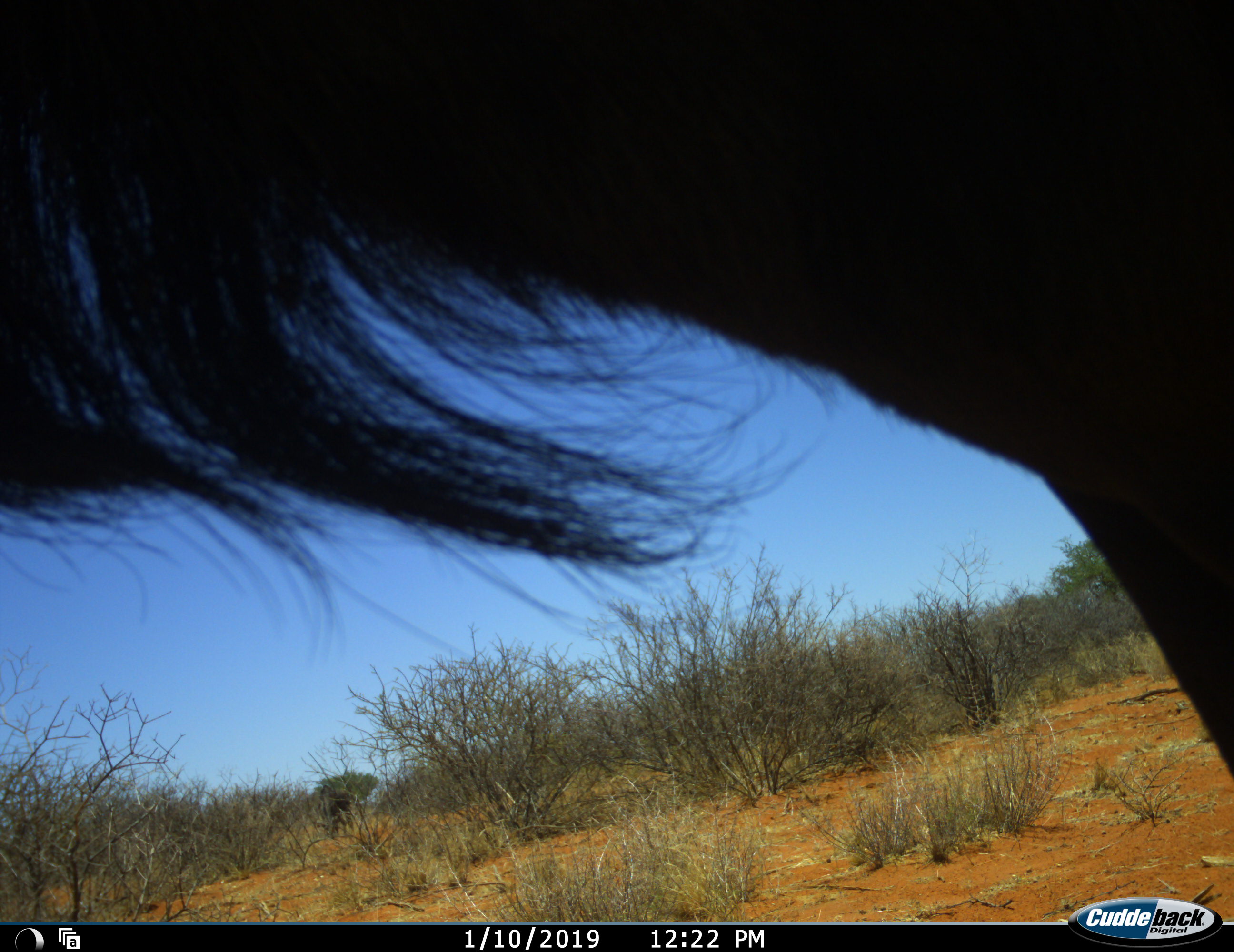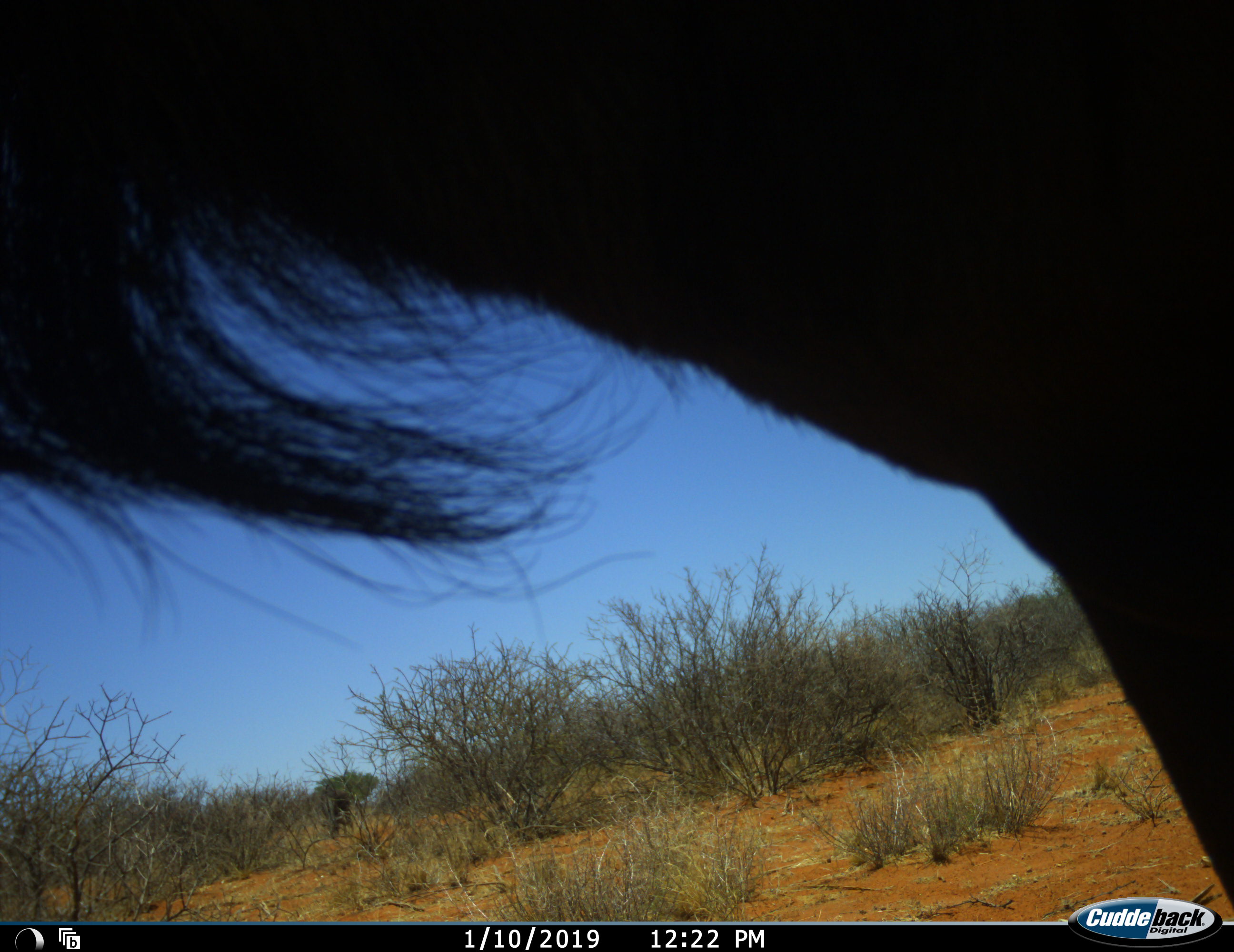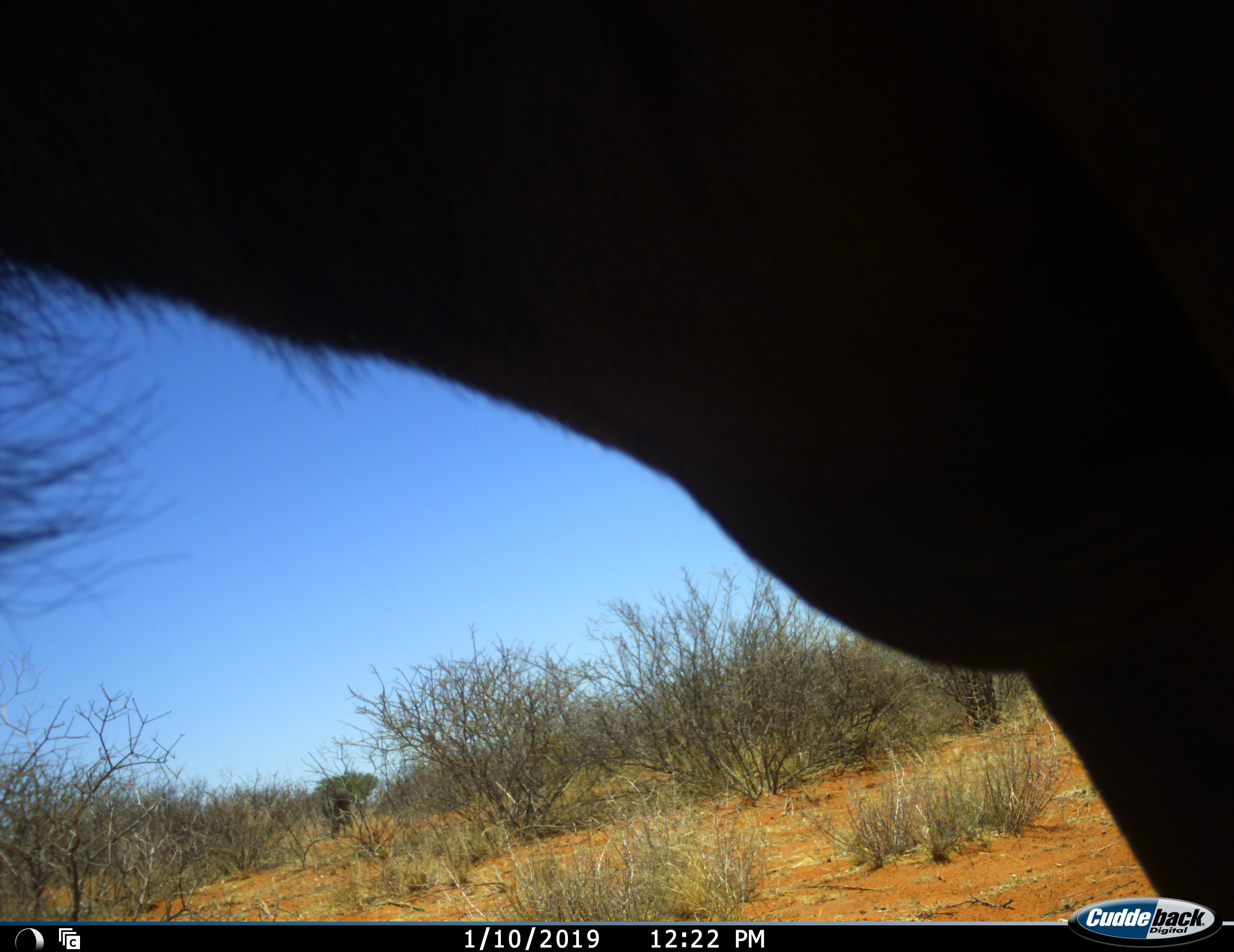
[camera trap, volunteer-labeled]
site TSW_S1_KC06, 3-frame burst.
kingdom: Animalia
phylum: Chordata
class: Mammalia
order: Artiodactyla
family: Bovidae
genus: Connochaetes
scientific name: Connochaetes taurinus taurinus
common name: blue wildebeest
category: wildebeestblue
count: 1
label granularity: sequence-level